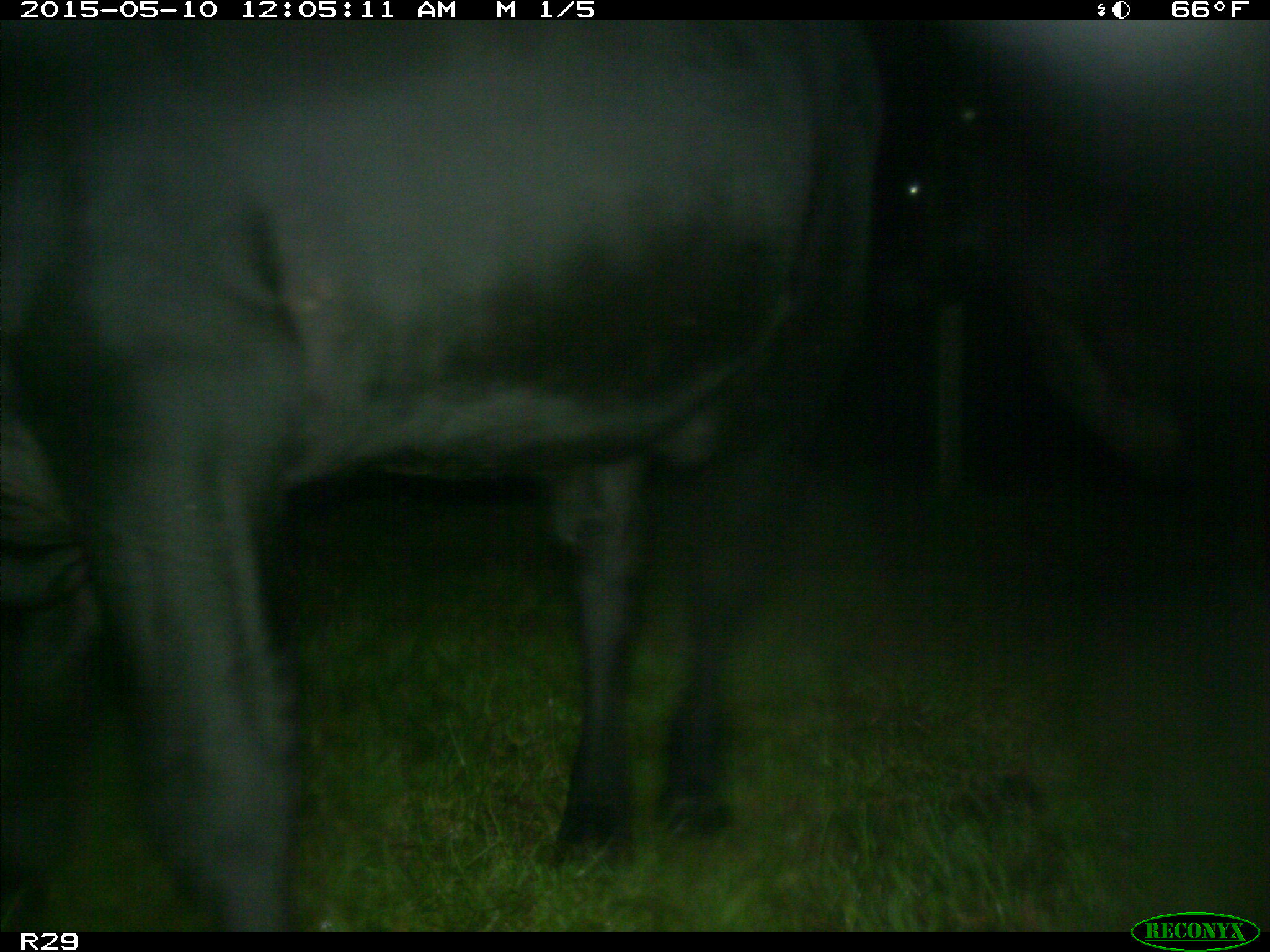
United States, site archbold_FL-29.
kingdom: Animalia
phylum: Chordata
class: Mammalia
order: Artiodactyla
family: Bovidae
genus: Bos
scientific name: Bos taurus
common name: domestic cow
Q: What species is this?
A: Bos taurus (domestic cow).